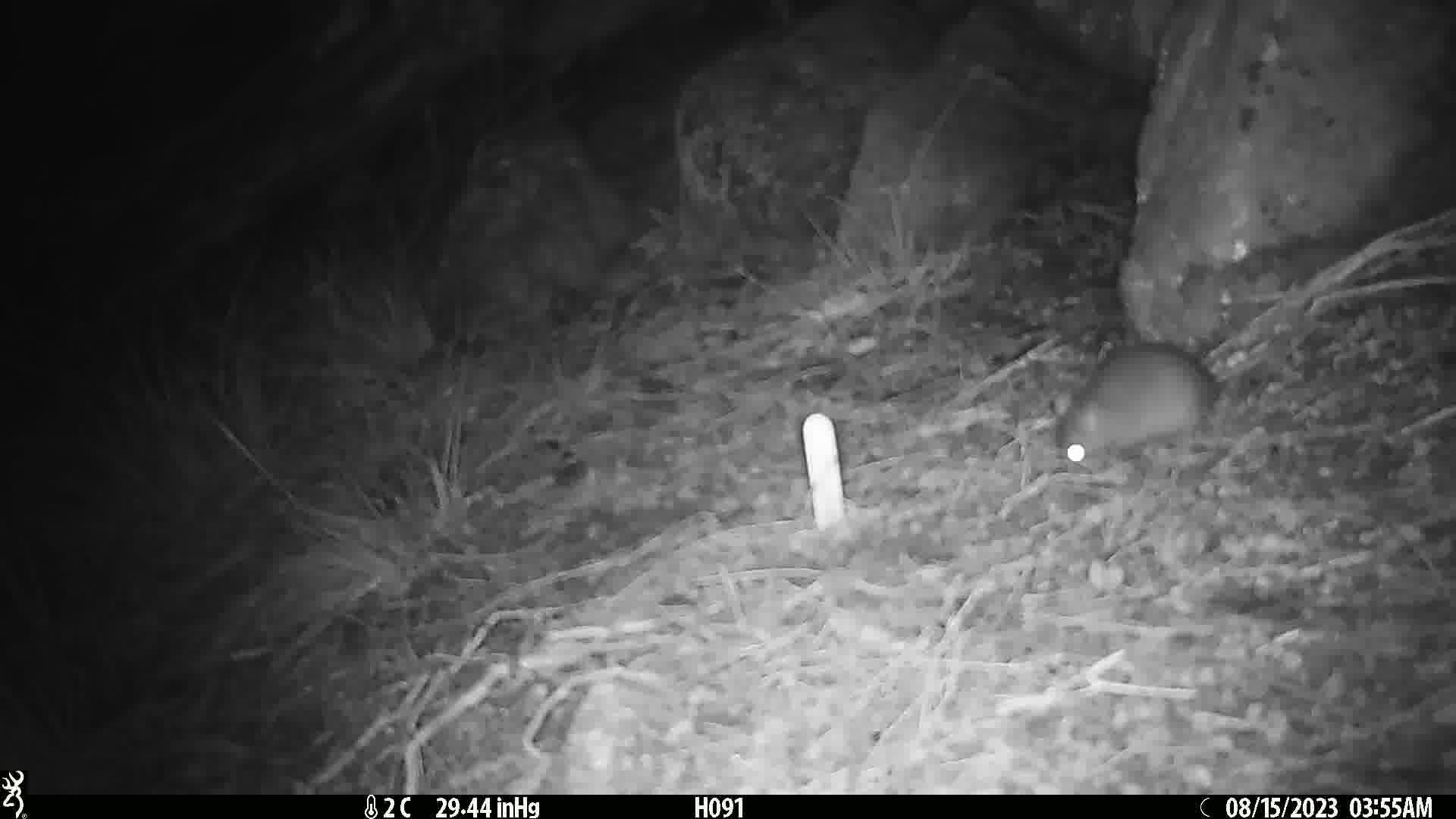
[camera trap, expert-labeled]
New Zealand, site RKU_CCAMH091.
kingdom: Animalia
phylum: Chordata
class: Mammalia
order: Rodentia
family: Muridae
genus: Rattus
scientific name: Rattus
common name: rat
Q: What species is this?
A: Rat (Rattus).